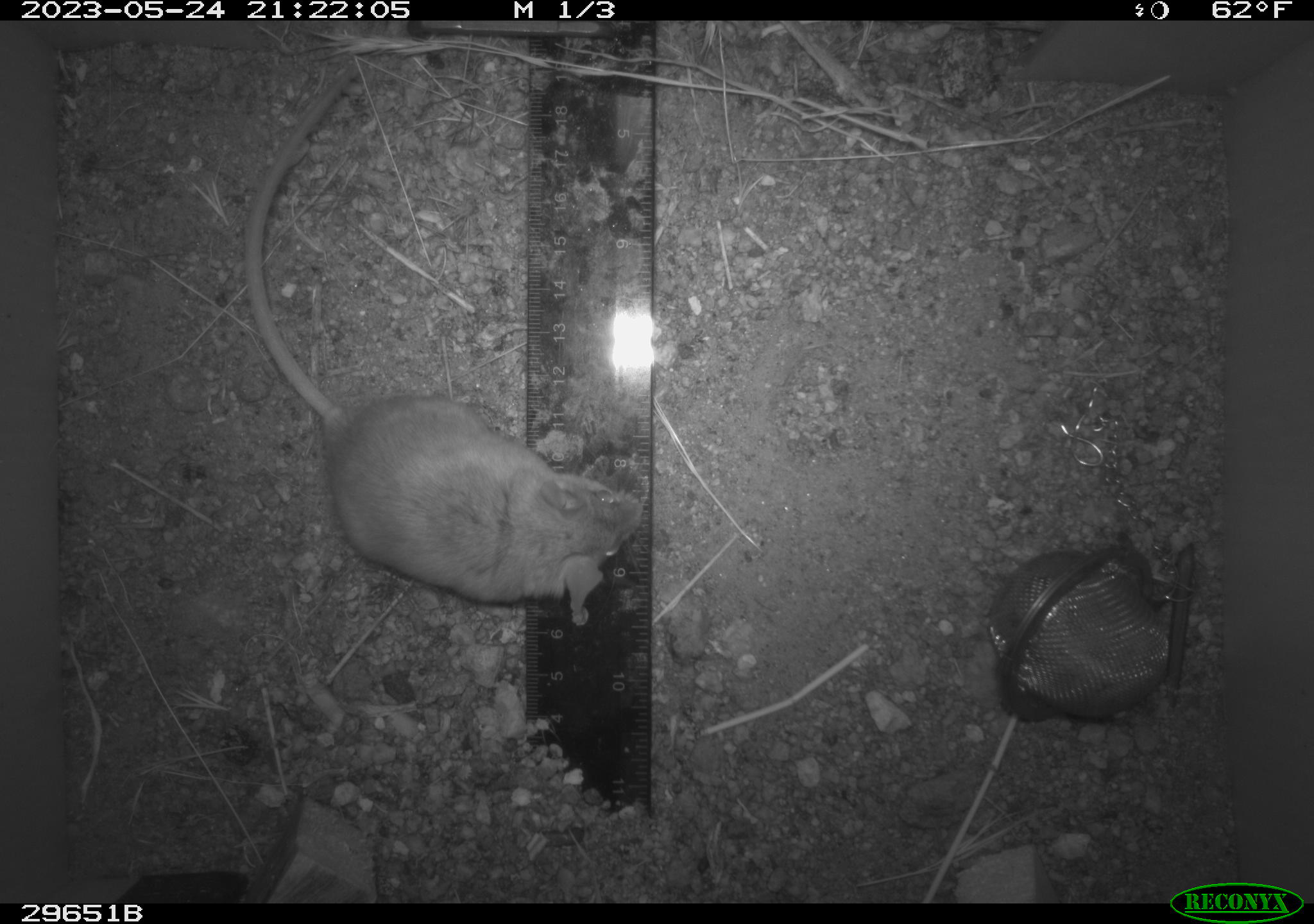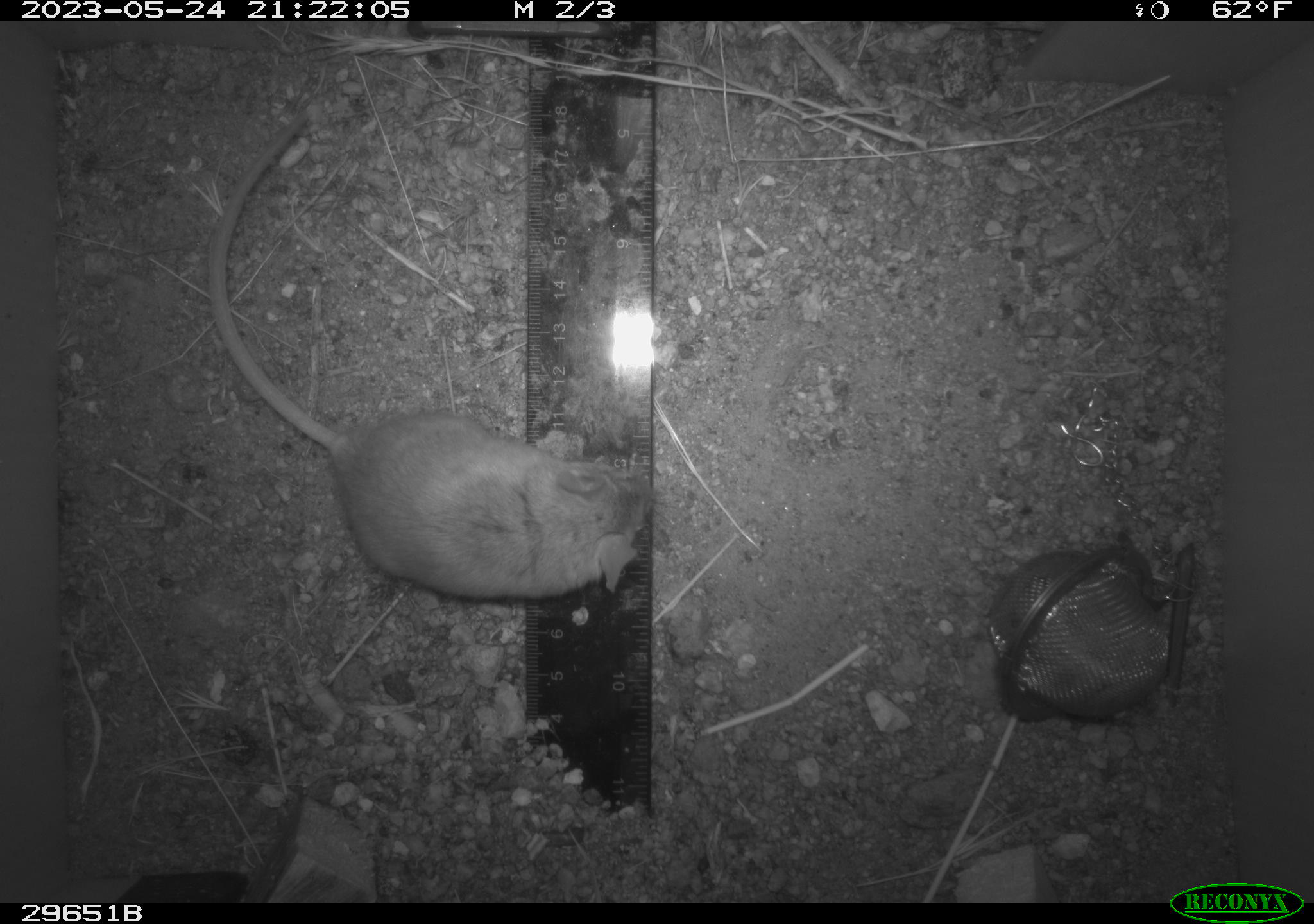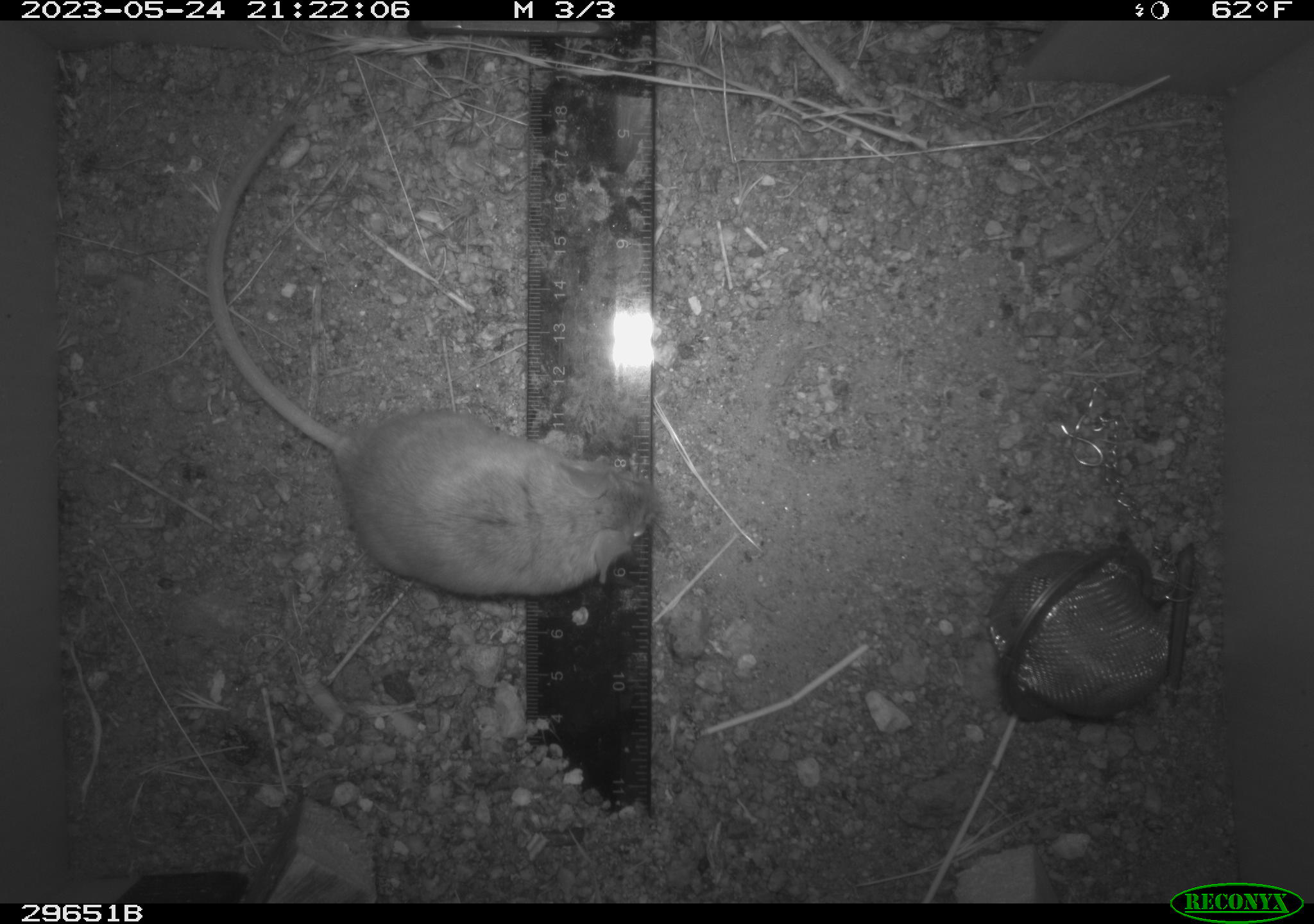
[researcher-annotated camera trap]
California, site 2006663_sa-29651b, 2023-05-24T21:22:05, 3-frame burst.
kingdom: Animalia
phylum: Chordata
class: Mammalia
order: Rodentia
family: Cricetidae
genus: Peromyscus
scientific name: Peromyscus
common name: deer mice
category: peromyscus species